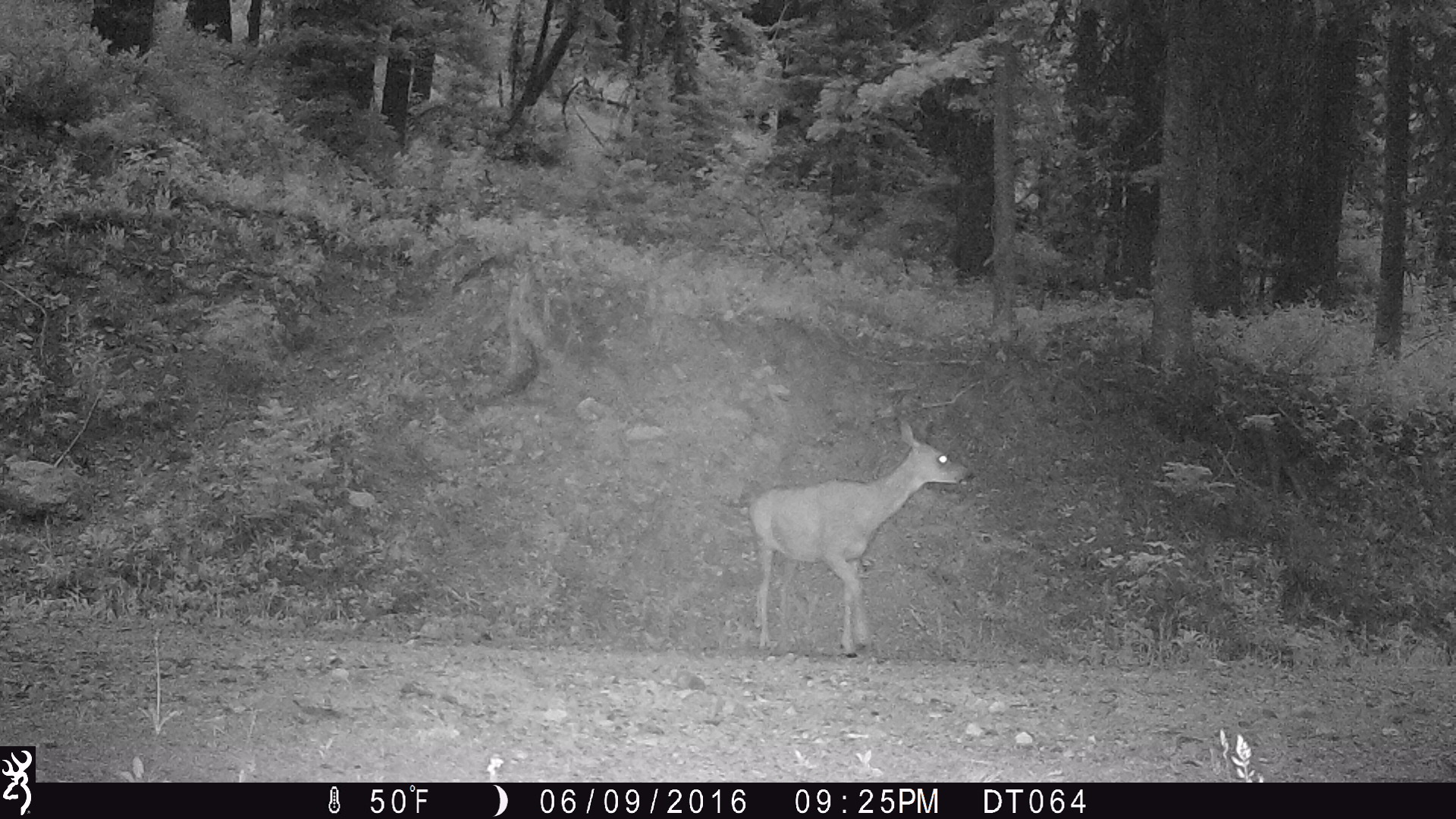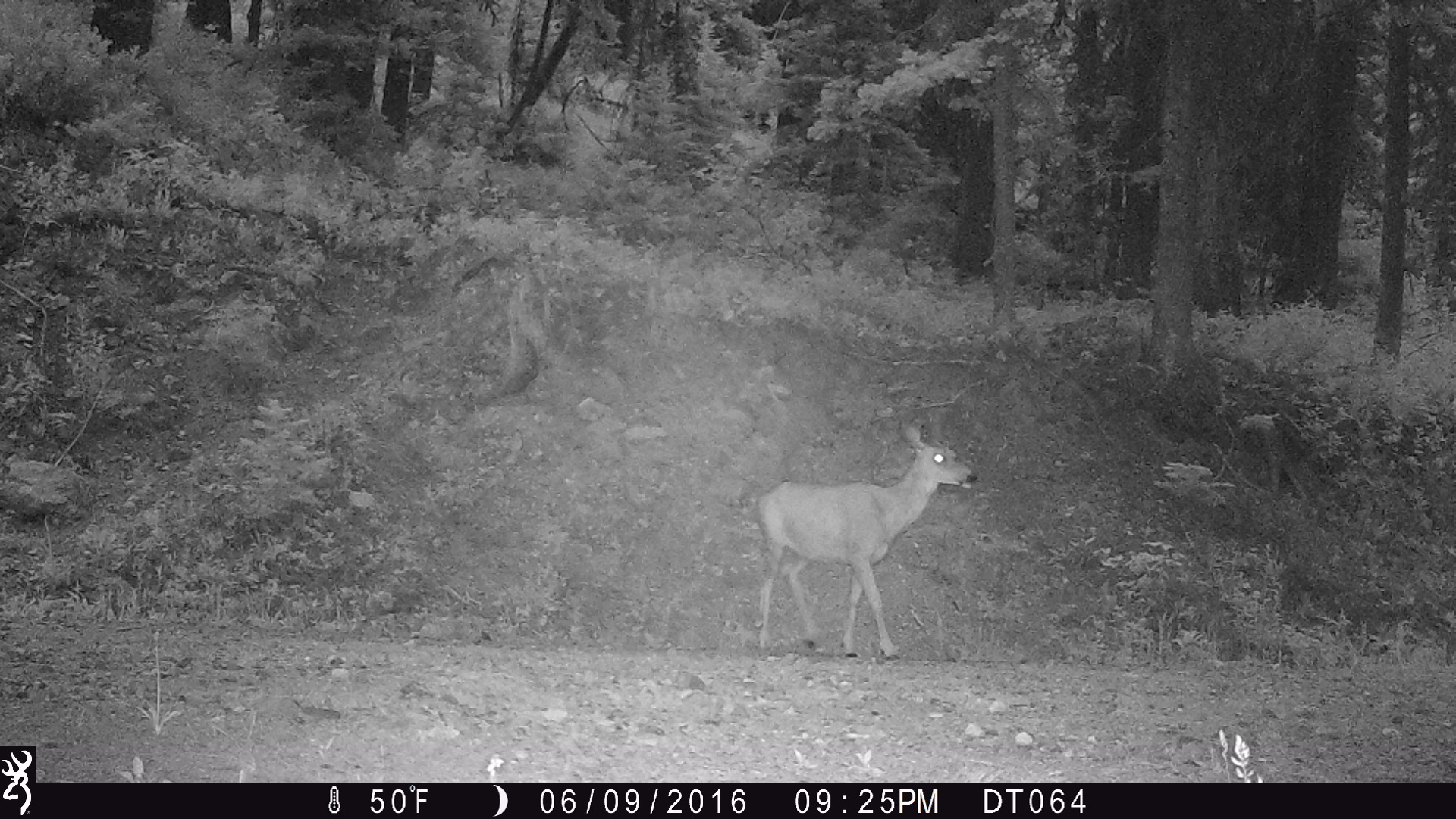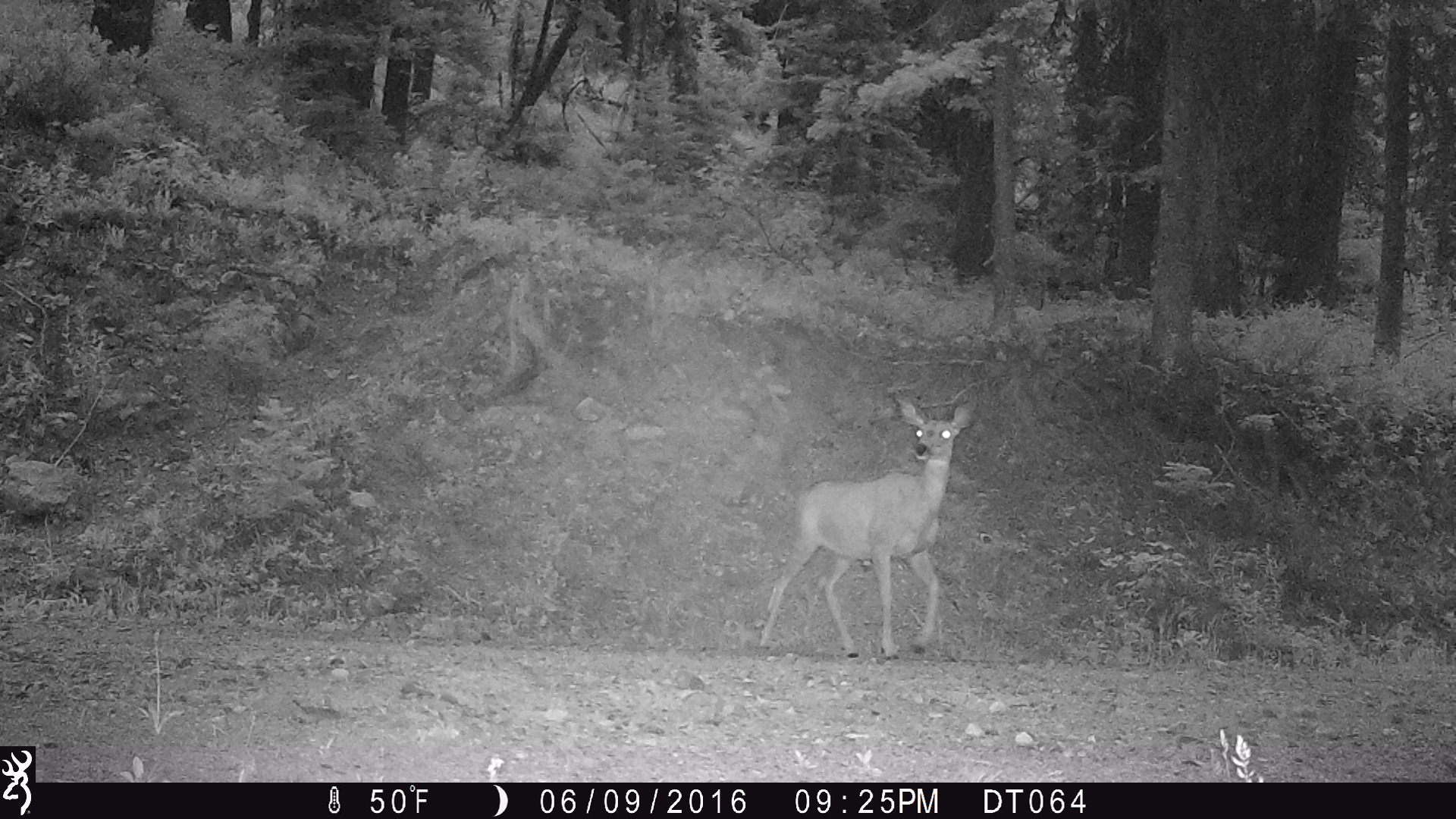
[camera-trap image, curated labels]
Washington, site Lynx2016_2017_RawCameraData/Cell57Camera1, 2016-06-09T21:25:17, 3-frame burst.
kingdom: Animalia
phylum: Chordata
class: Mammalia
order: Artiodactyla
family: Cervidae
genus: Odocoileus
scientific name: Odocoileus hemionus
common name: mule deer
Odocoileus hemionus (mule deer). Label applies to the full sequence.